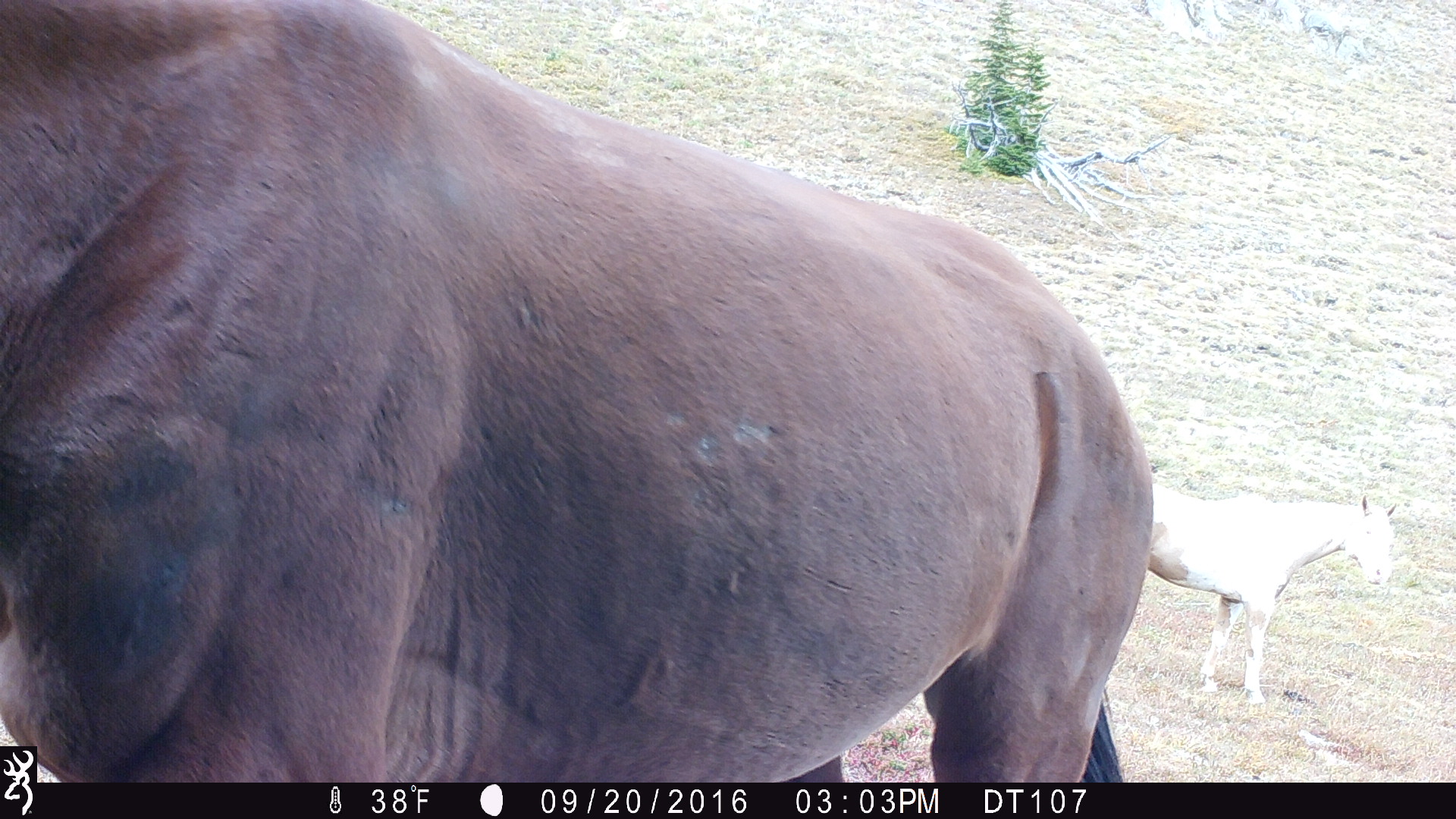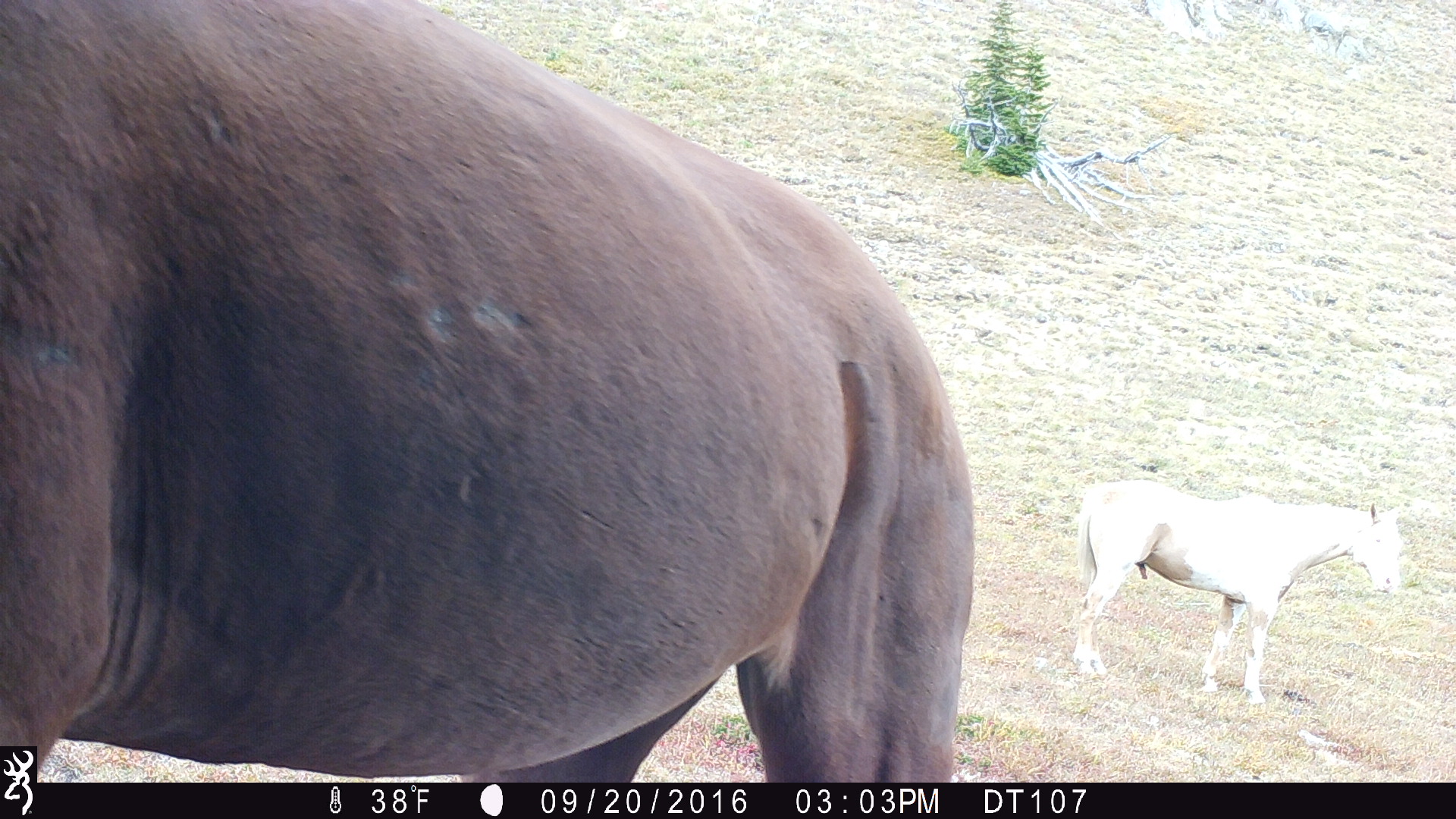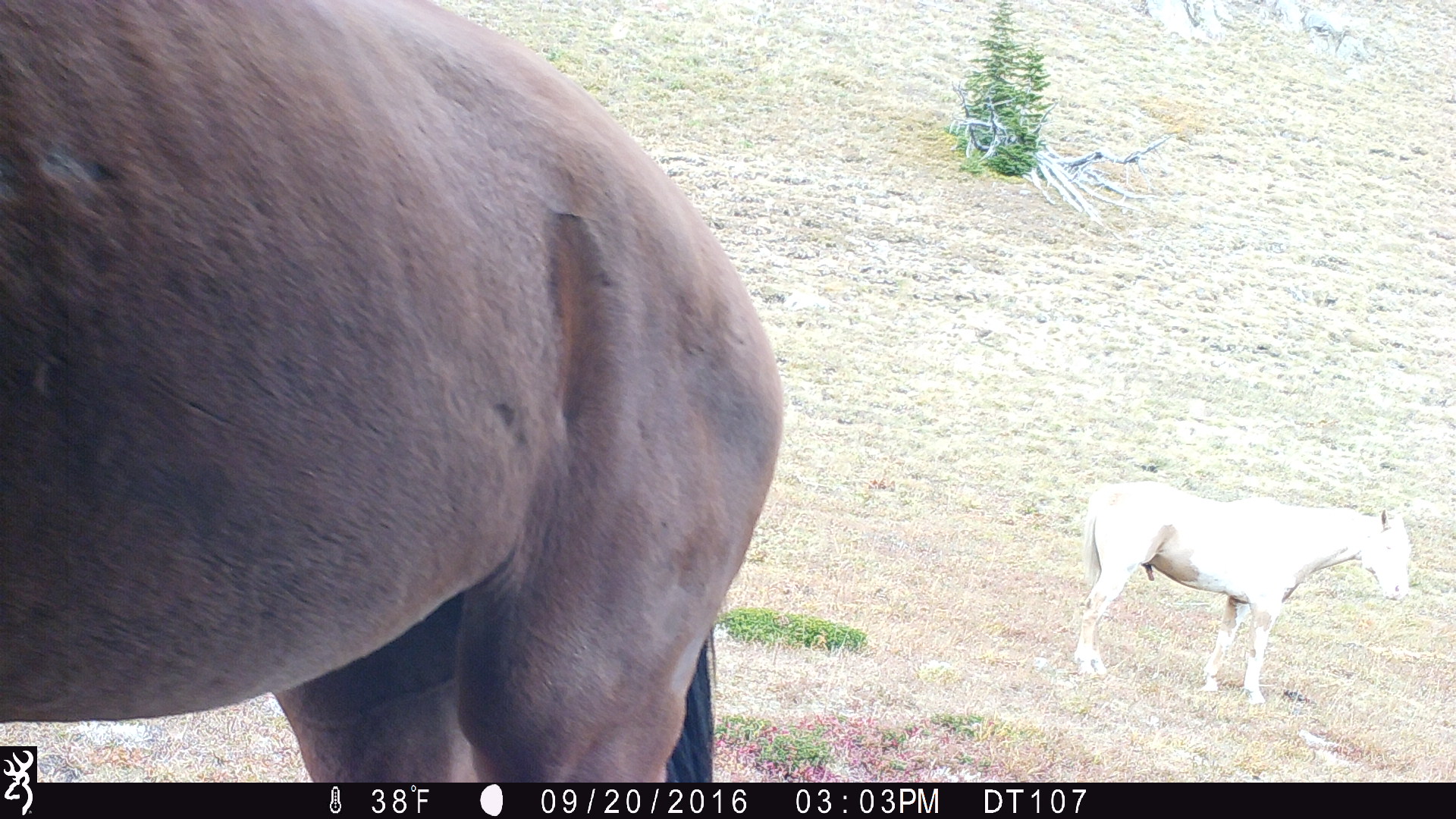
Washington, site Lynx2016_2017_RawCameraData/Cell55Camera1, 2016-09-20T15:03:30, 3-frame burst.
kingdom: Animalia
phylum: Chordata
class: Mammalia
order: Perissodactyla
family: Equidae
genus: Equus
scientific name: Equus caballus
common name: domestic horse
Domestic horse (Equus caballus). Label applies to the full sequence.